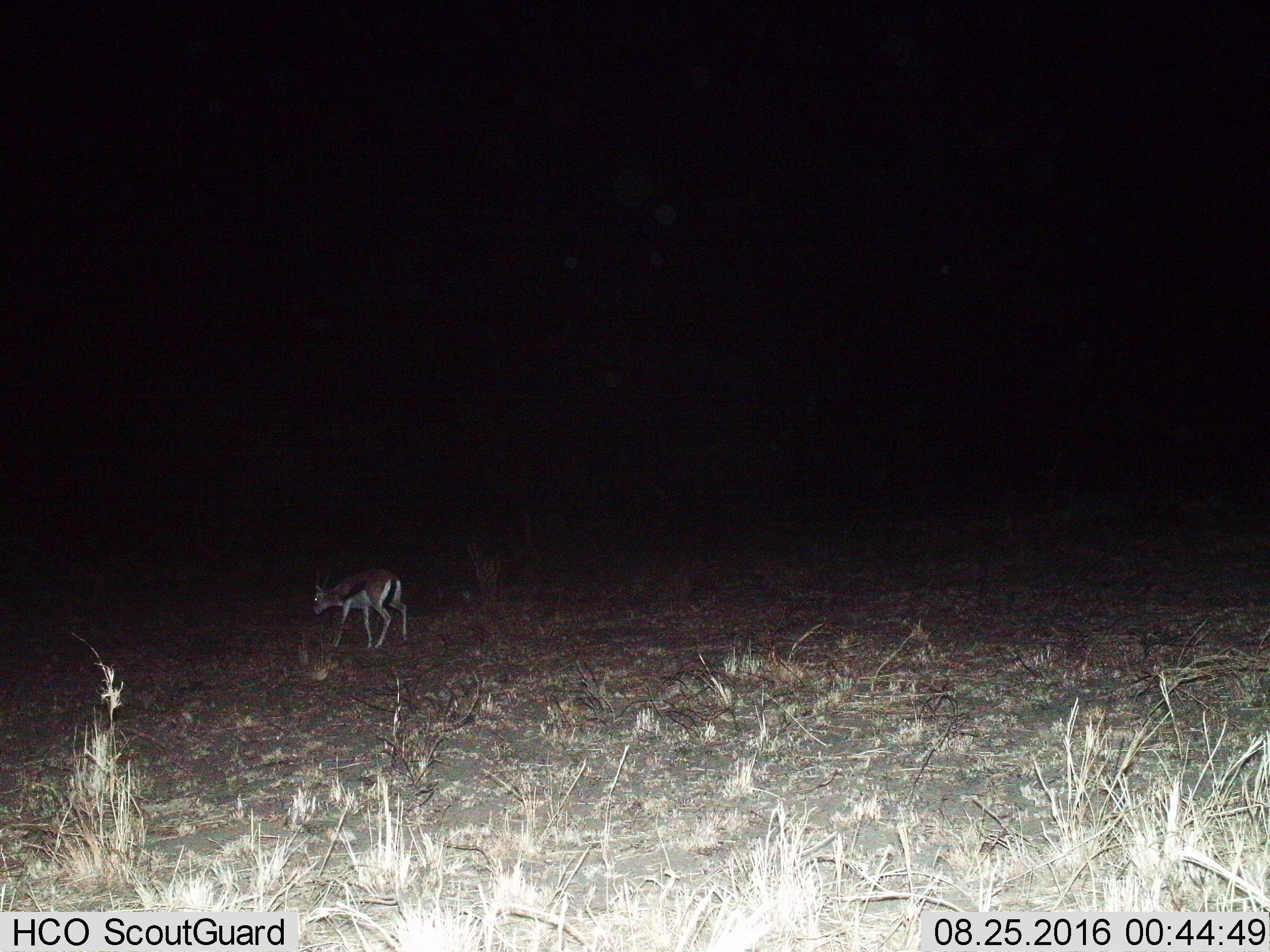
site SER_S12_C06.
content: unidentified animal